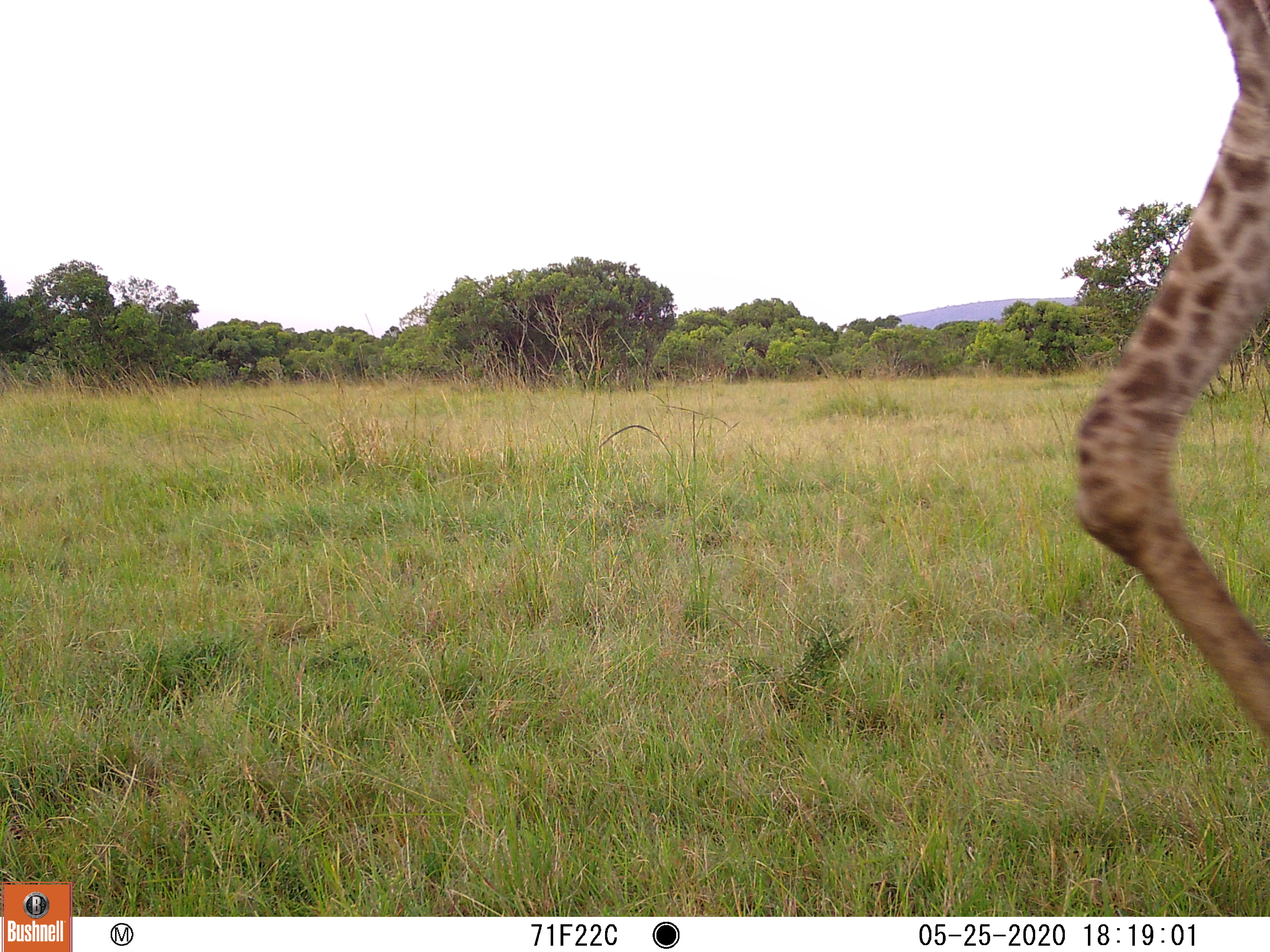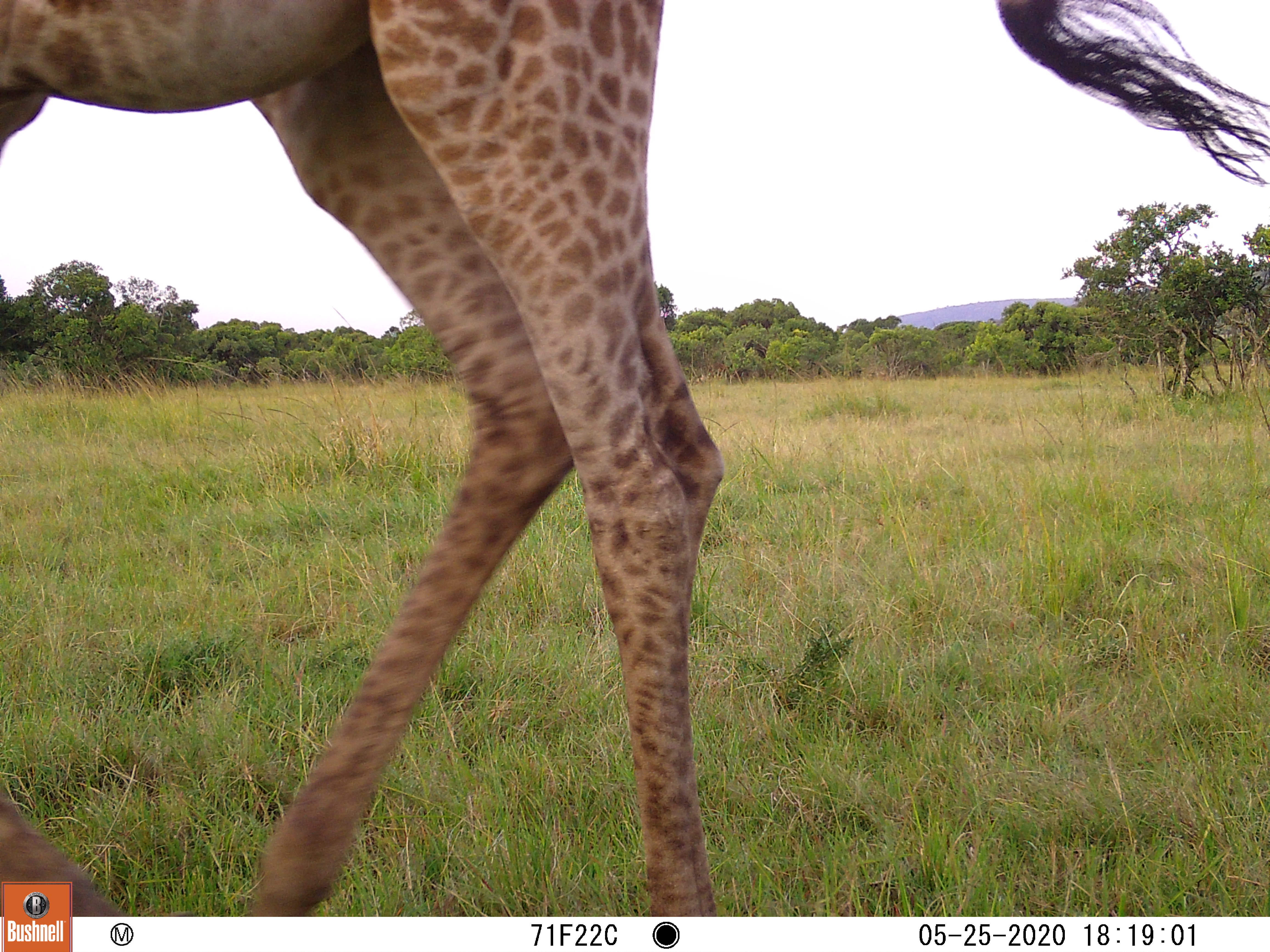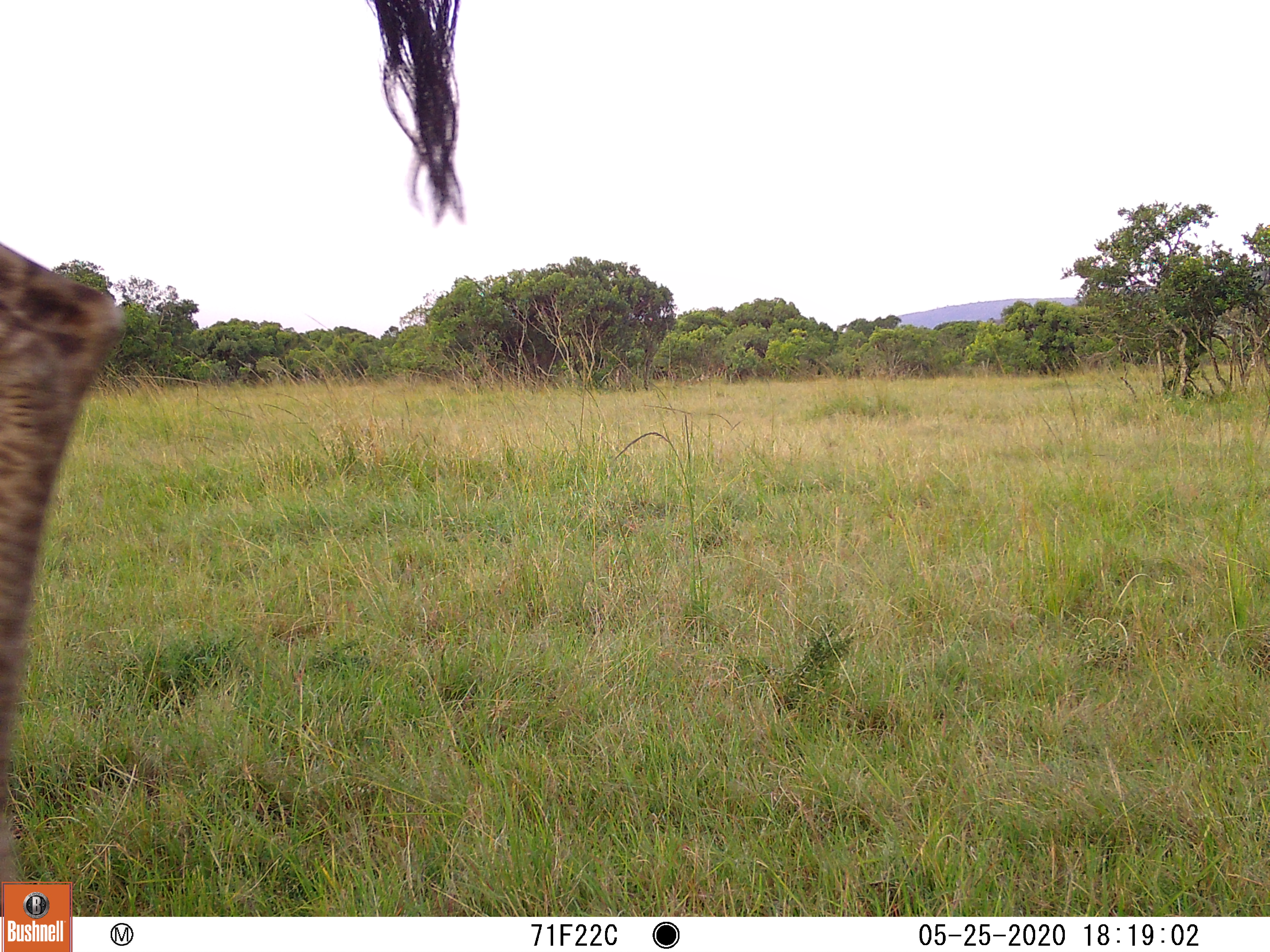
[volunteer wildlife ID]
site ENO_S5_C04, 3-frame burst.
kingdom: Animalia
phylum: Chordata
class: Mammalia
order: Artiodactyla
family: Giraffidae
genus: Giraffa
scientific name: Giraffa camelopardalis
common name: giraffe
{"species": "giraffe (Giraffa camelopardalis)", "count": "1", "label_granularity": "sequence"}